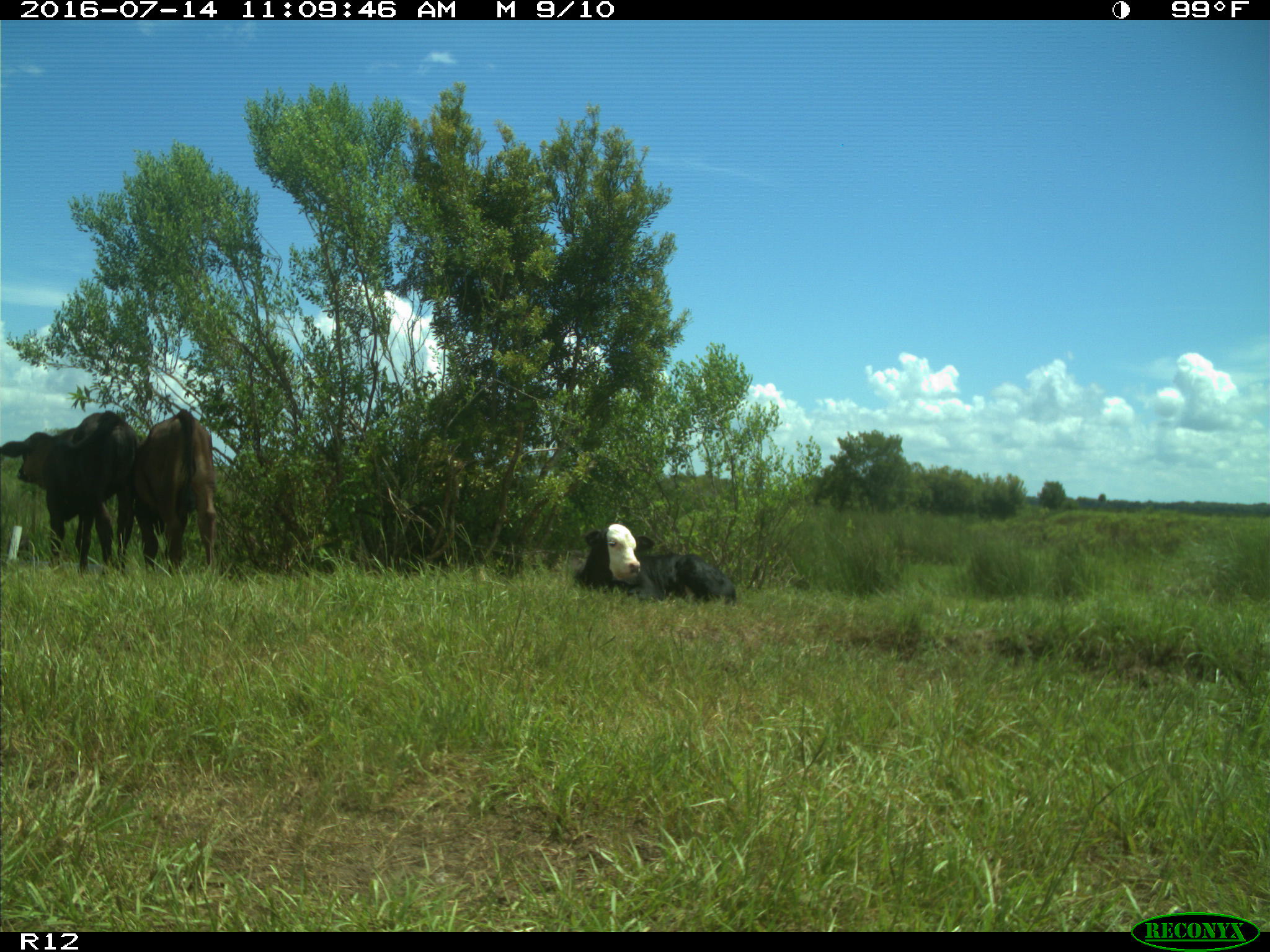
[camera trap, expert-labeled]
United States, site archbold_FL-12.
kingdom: Animalia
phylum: Chordata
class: Mammalia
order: Artiodactyla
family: Bovidae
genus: Bos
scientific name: Bos taurus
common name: domestic cow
Bos taurus (domestic cow).